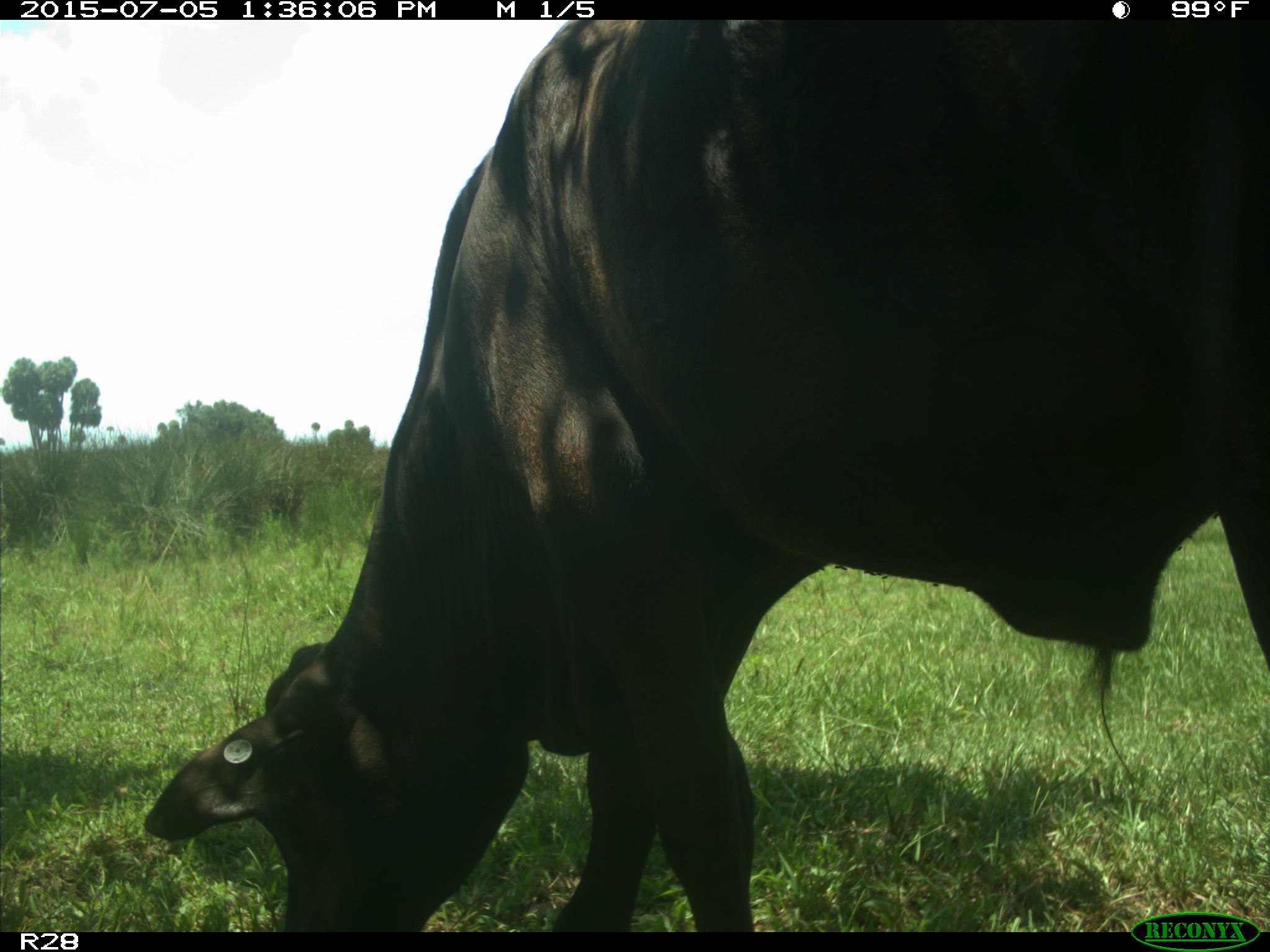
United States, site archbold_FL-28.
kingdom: Animalia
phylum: Chordata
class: Mammalia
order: Artiodactyla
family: Bovidae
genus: Bos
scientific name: Bos taurus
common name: domestic cow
Bos taurus (domestic cow).